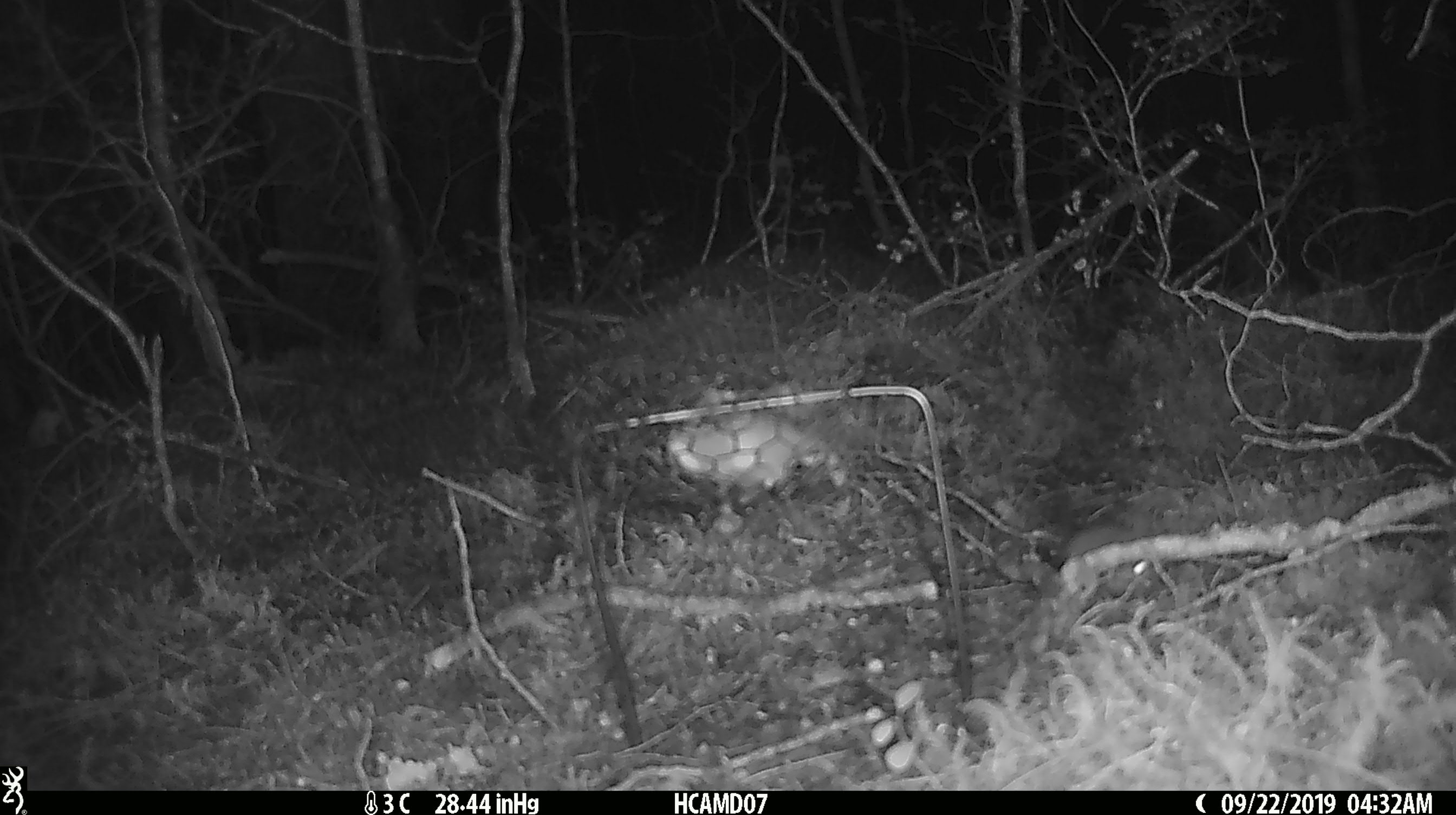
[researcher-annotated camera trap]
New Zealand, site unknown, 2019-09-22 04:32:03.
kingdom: Animalia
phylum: Chordata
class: Mammalia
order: Rodentia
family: Muridae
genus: Mus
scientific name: Mus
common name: mouse